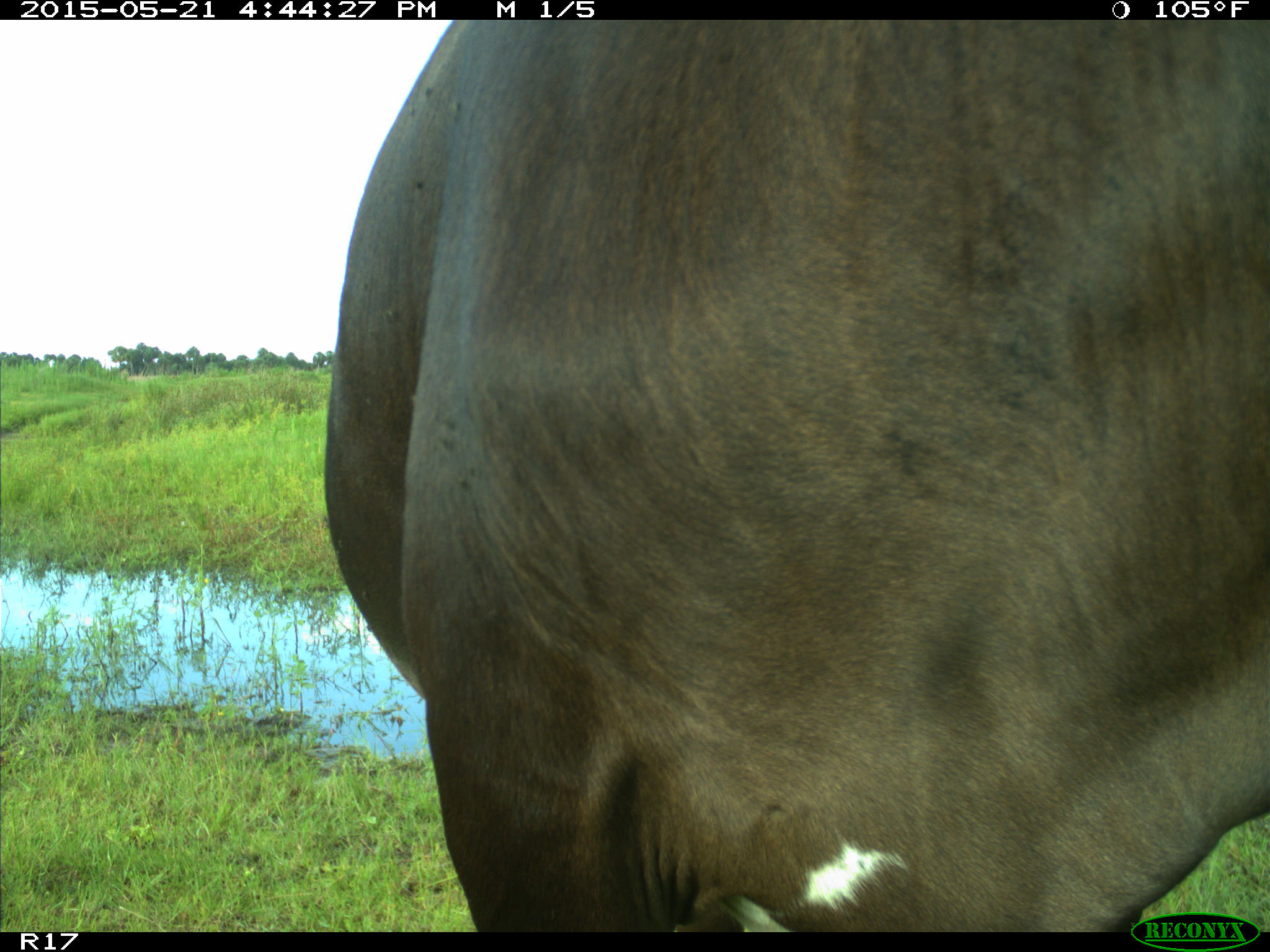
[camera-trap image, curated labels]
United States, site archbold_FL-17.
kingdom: Animalia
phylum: Chordata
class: Mammalia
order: Artiodactyla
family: Bovidae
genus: Bos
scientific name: Bos taurus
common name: domestic cow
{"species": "Bos taurus (domestic cow)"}